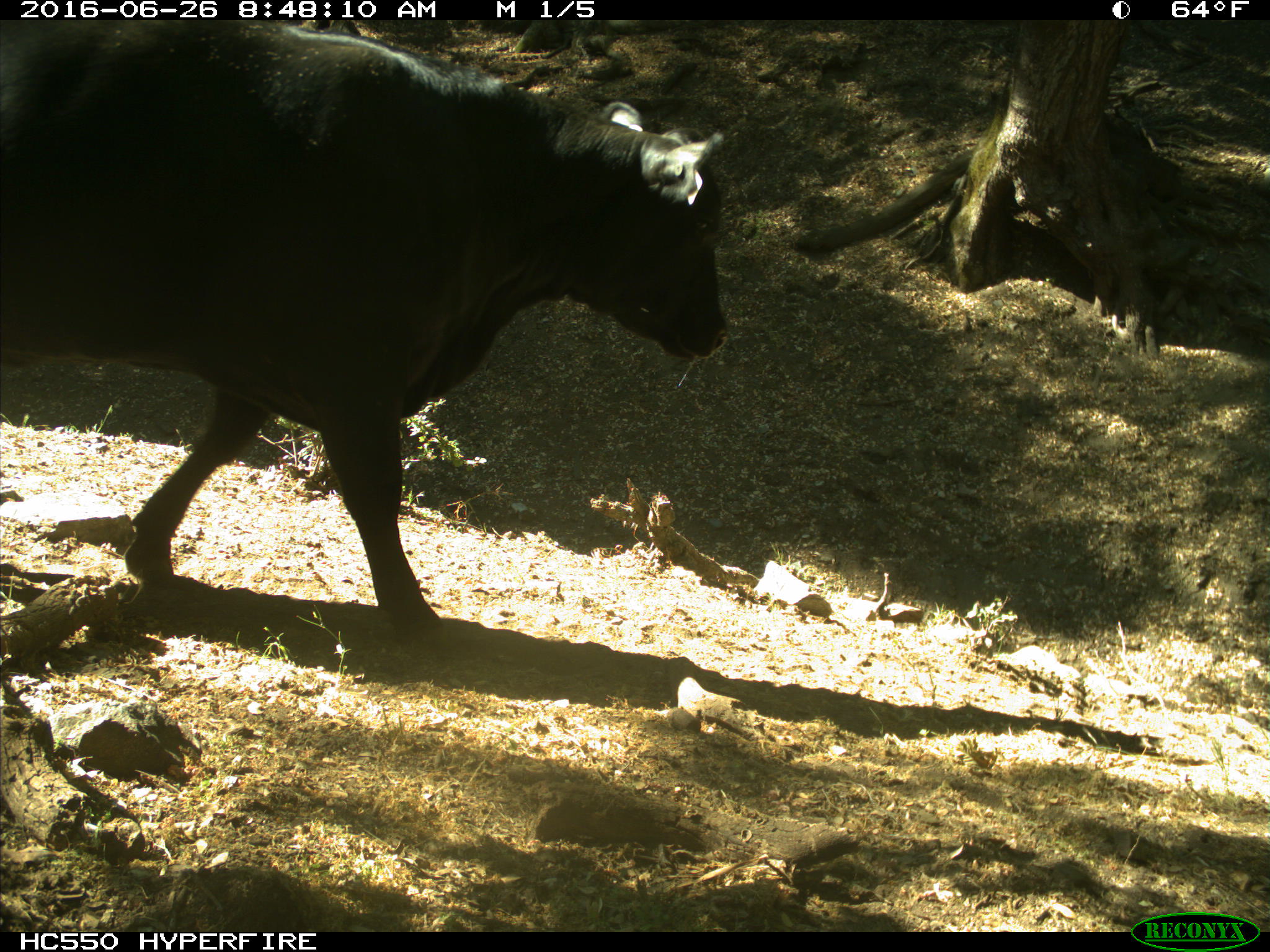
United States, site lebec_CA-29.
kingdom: Animalia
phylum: Chordata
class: Mammalia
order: Artiodactyla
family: Bovidae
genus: Bos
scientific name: Bos taurus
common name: domestic cow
Bos taurus (domestic cow).